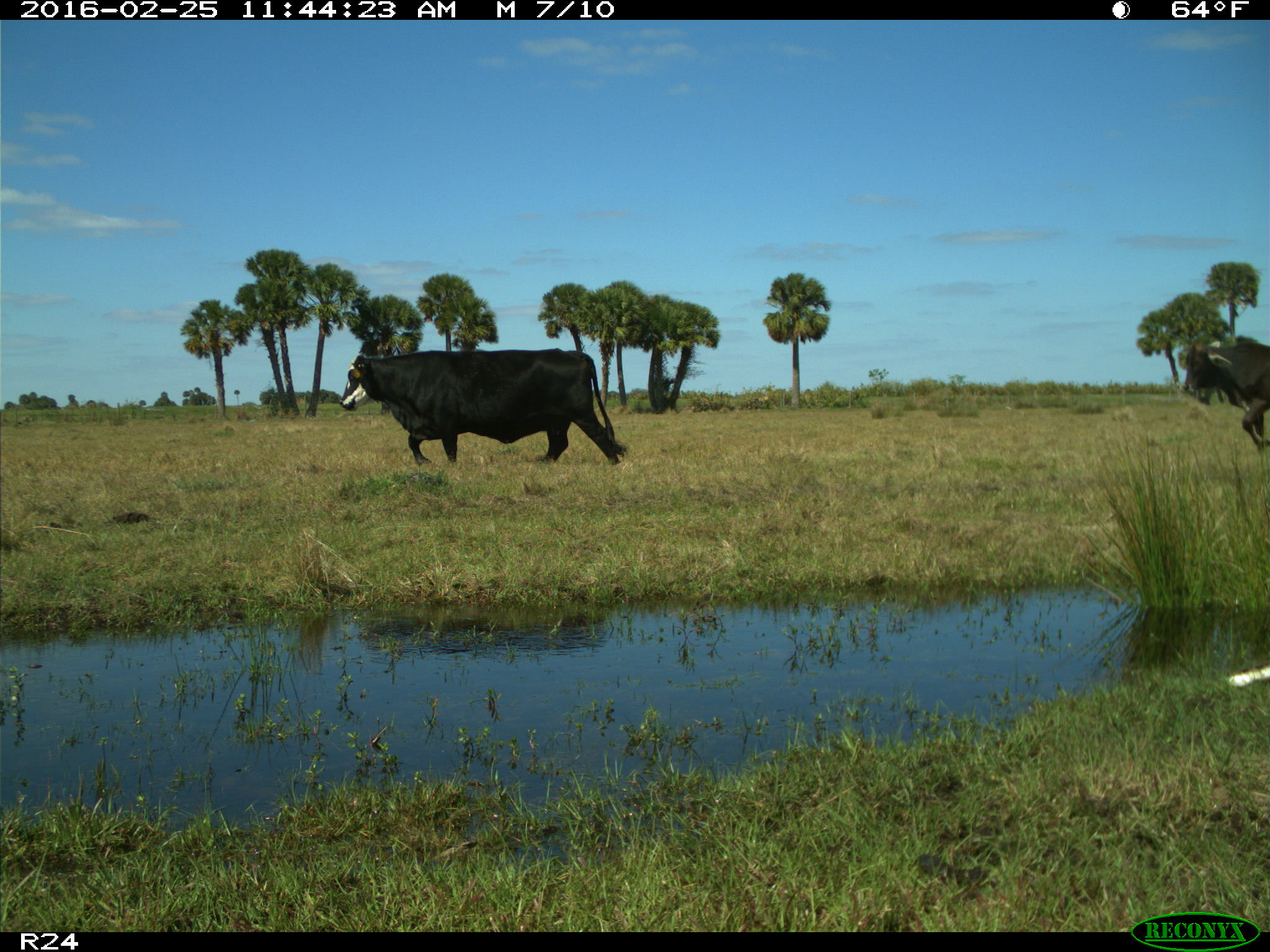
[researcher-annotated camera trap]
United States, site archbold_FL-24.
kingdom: Animalia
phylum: Chordata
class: Mammalia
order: Artiodactyla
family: Bovidae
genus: Bos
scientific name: Bos taurus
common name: domestic cow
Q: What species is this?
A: Bos taurus (domestic cow).